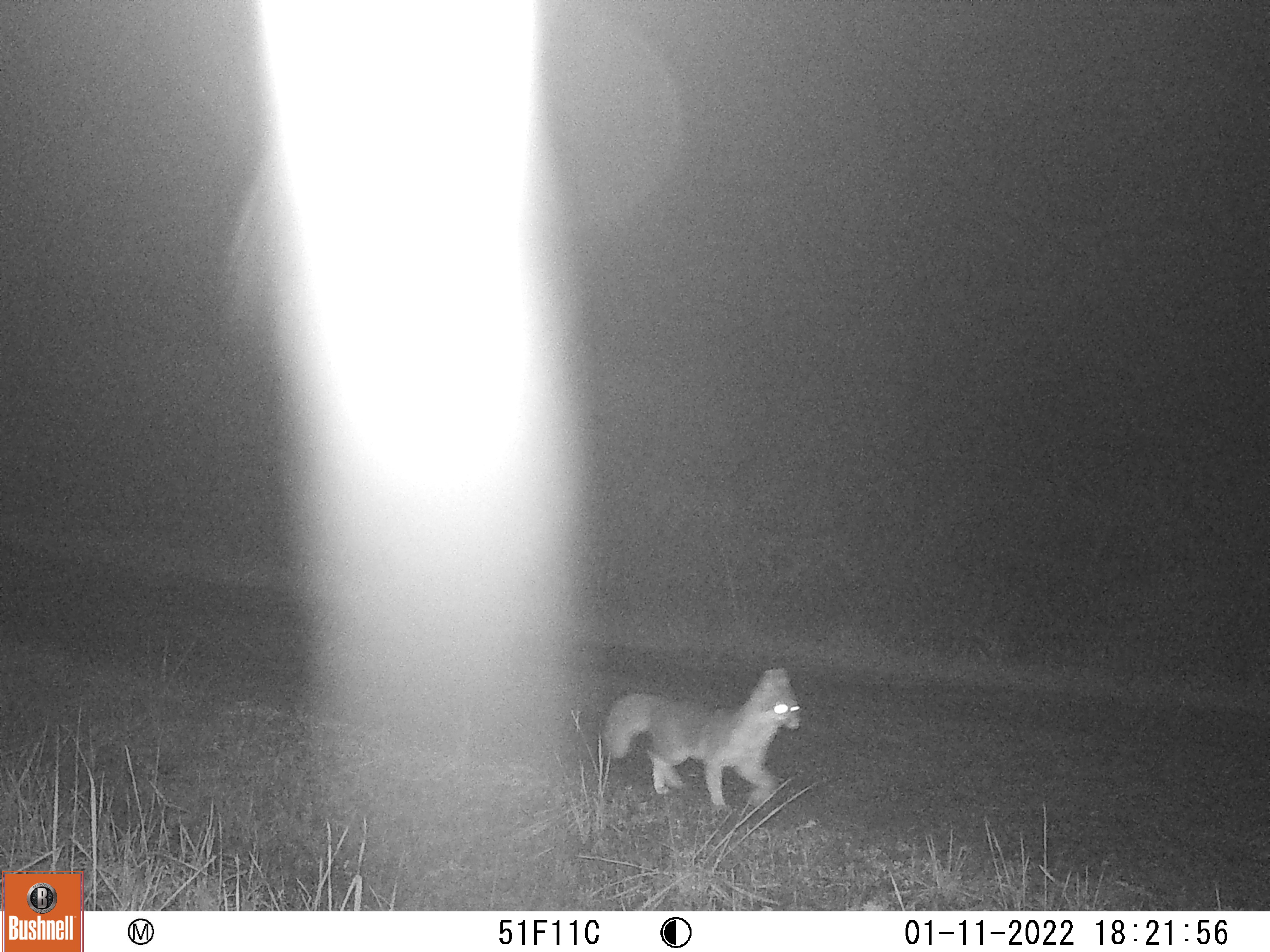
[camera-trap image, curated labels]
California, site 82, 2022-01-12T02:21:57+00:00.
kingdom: Animalia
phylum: Chordata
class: Mammalia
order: Carnivora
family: Canidae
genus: Urocyon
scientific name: Urocyon cinereoargenteus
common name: gray fox